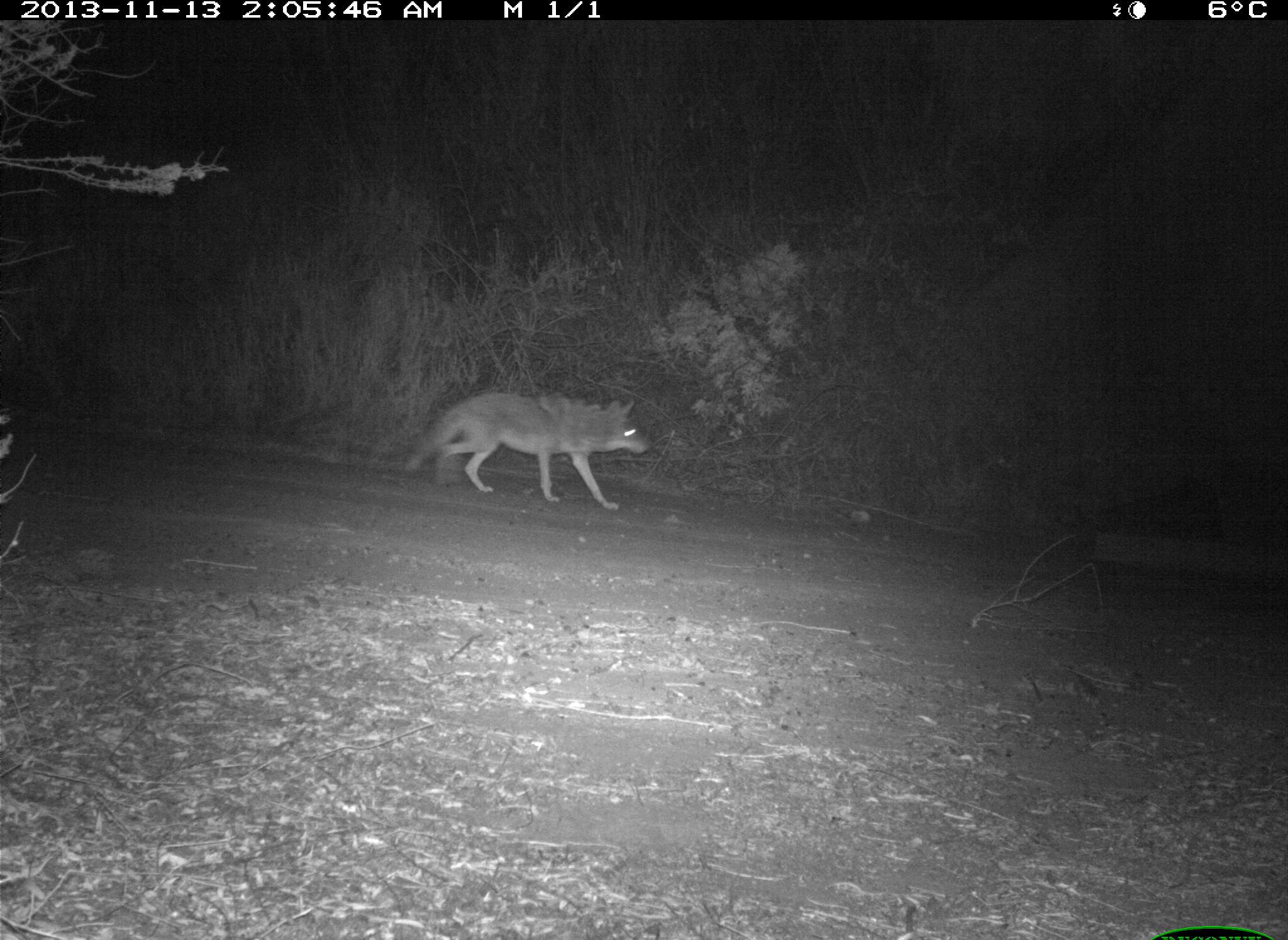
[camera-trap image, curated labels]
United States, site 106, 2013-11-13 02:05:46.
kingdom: Animalia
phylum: Chordata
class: Mammalia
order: Carnivora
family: Canidae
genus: Canis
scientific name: Canis latrans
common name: coyote